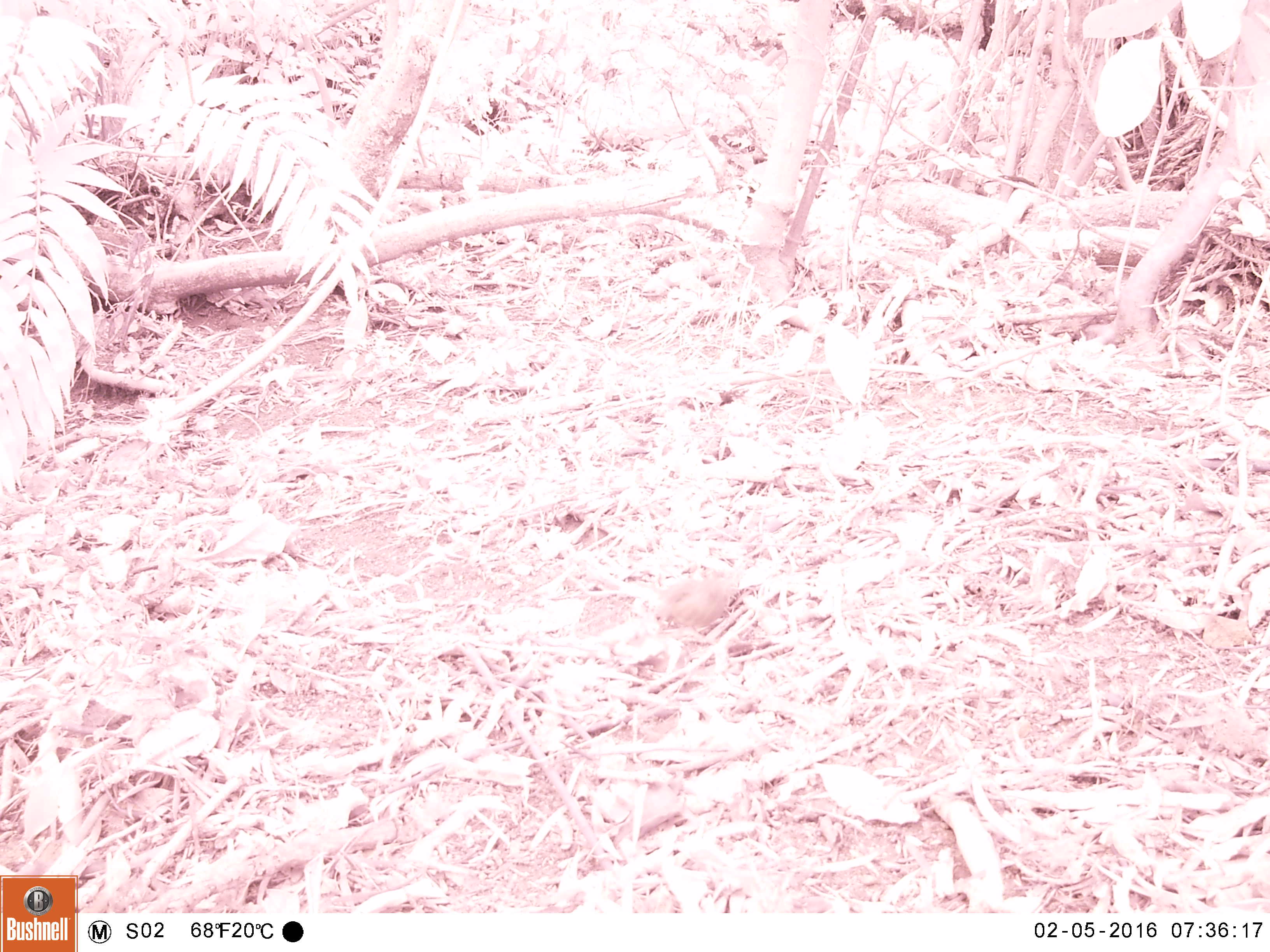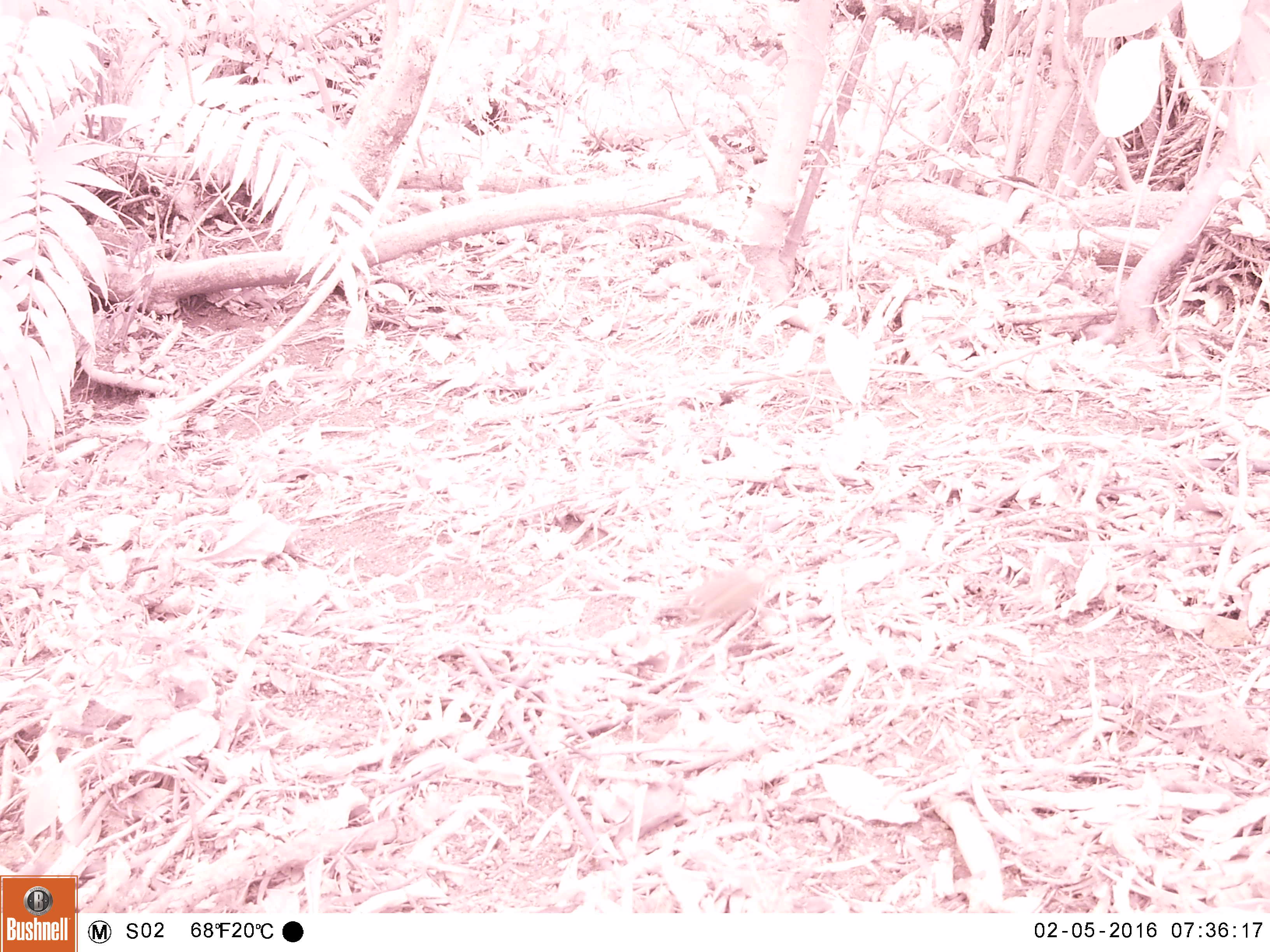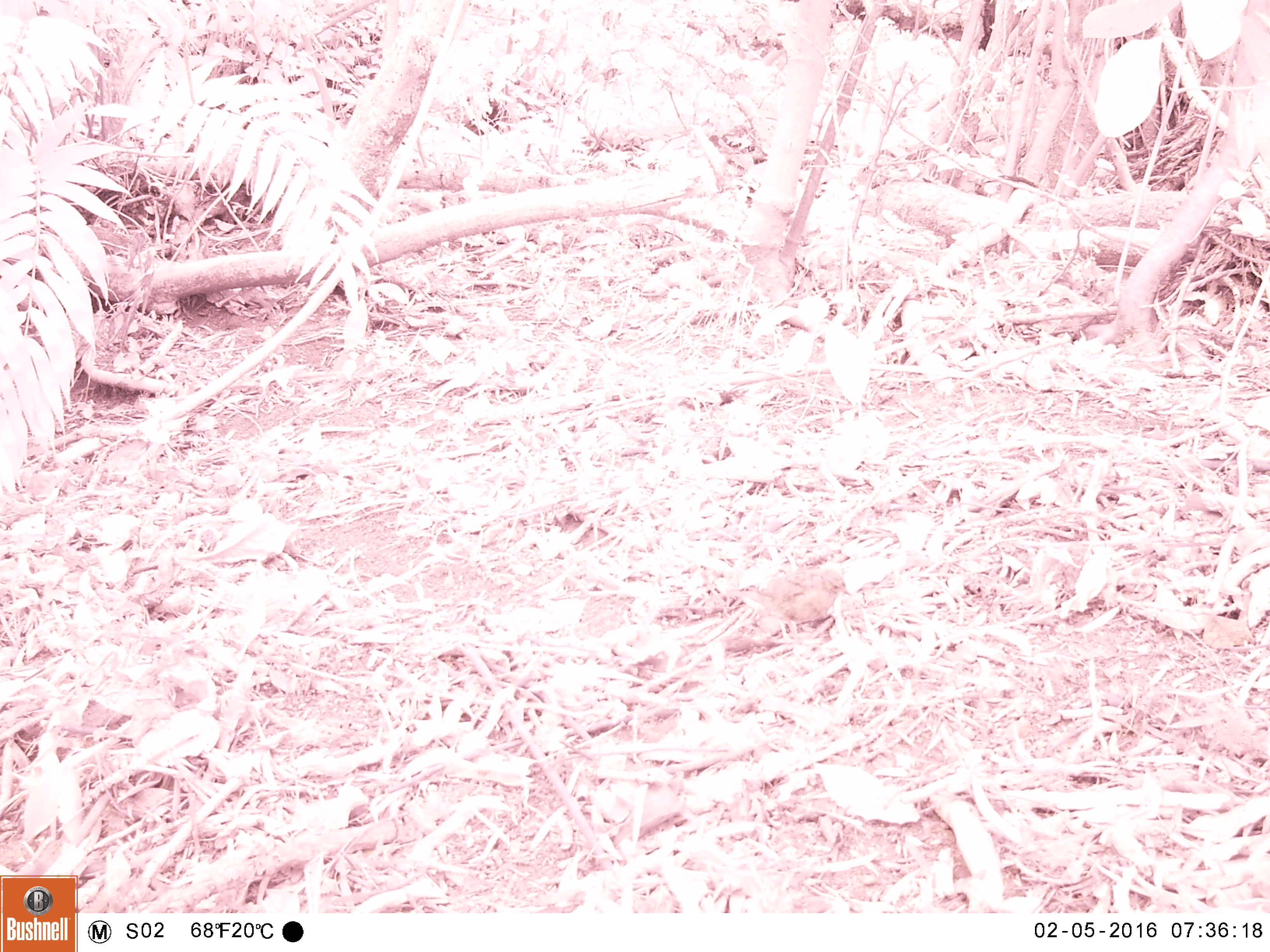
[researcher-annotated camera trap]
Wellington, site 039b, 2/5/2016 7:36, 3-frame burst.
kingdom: Animalia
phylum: Chordata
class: Aves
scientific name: Aves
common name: bird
Bird (Aves).